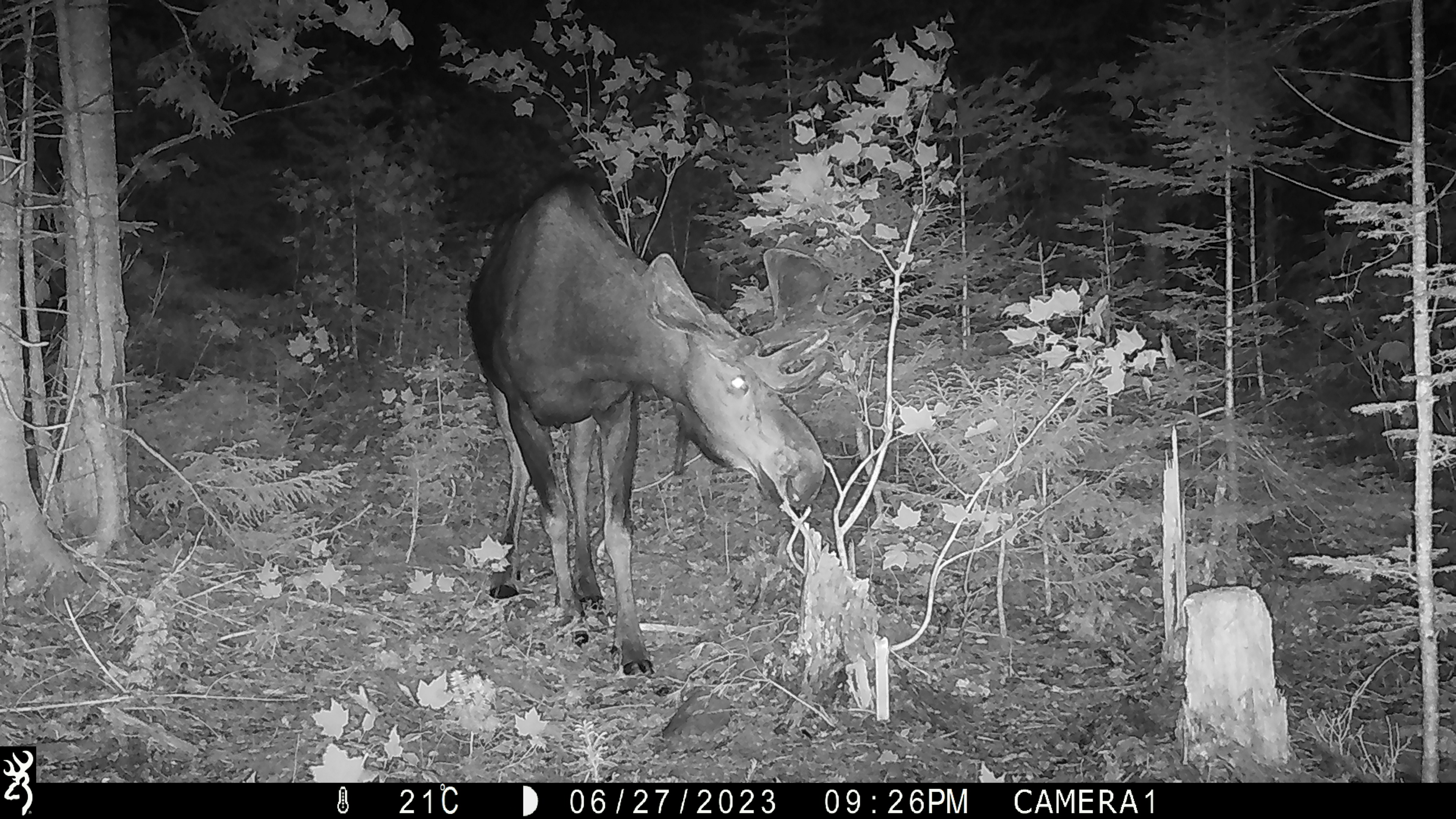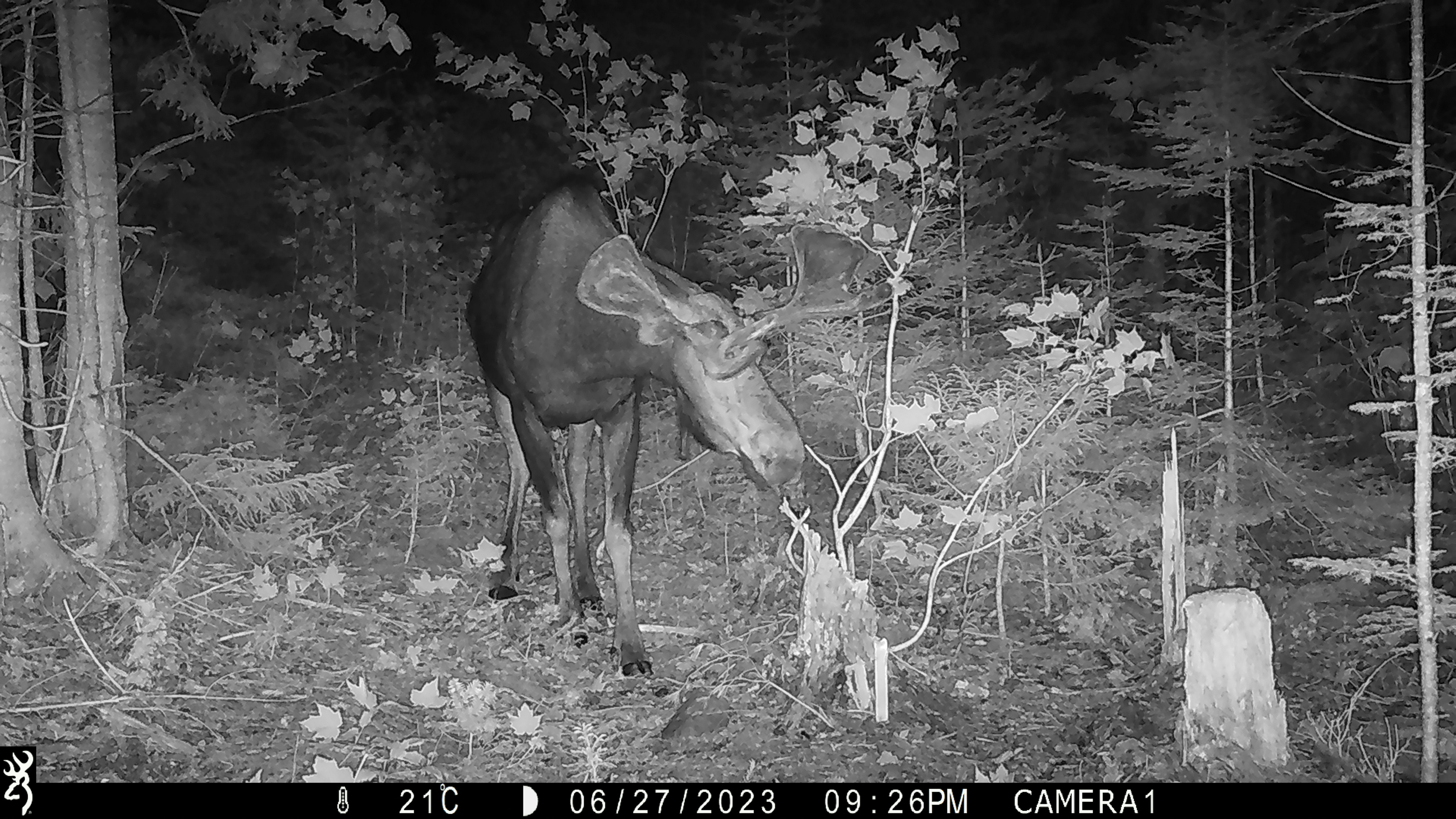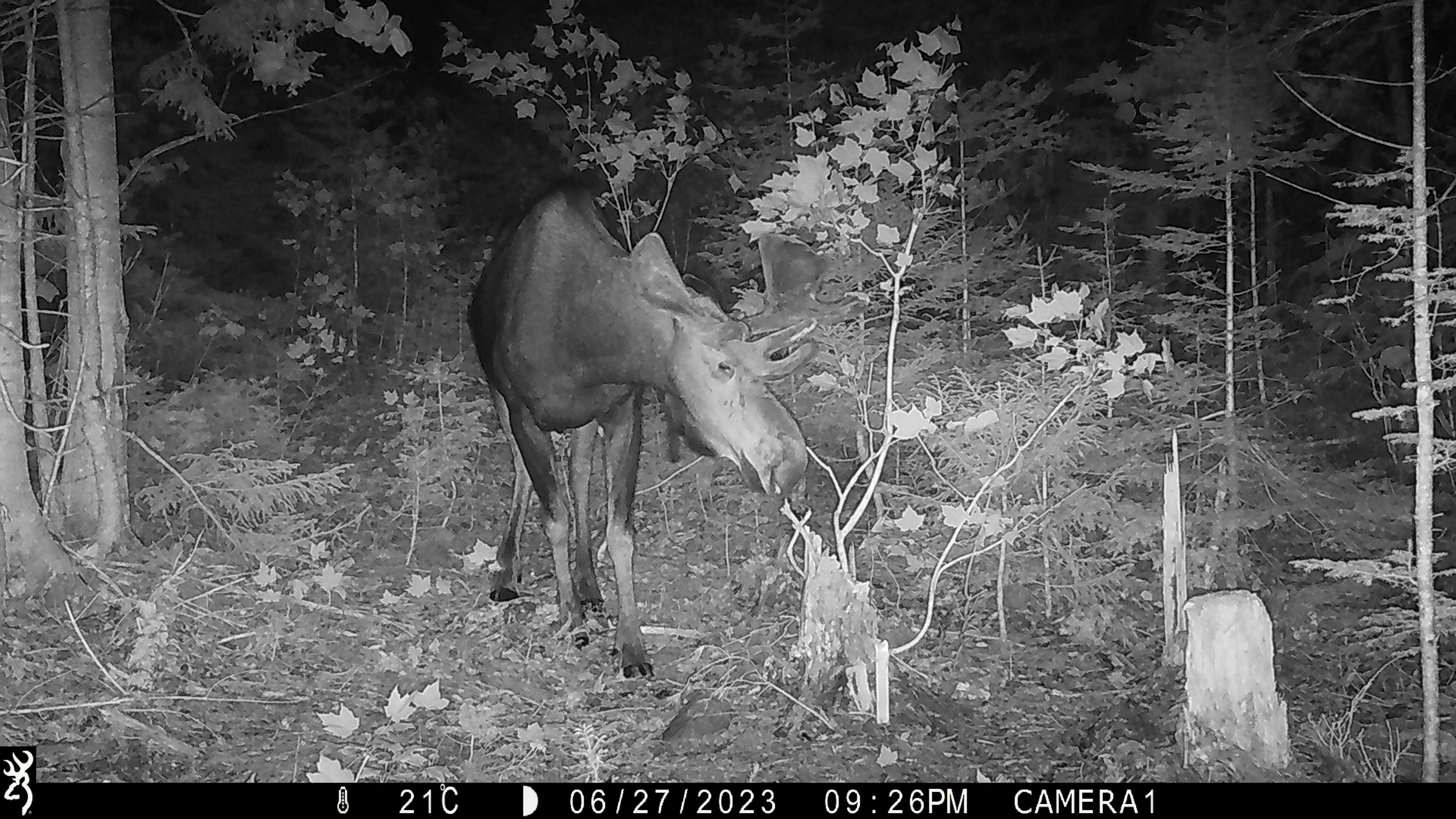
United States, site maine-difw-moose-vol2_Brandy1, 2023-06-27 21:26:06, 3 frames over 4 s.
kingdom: Animalia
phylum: Chordata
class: Mammalia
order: Artiodactyla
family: Cervidae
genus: Alces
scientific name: Alces alces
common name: moose